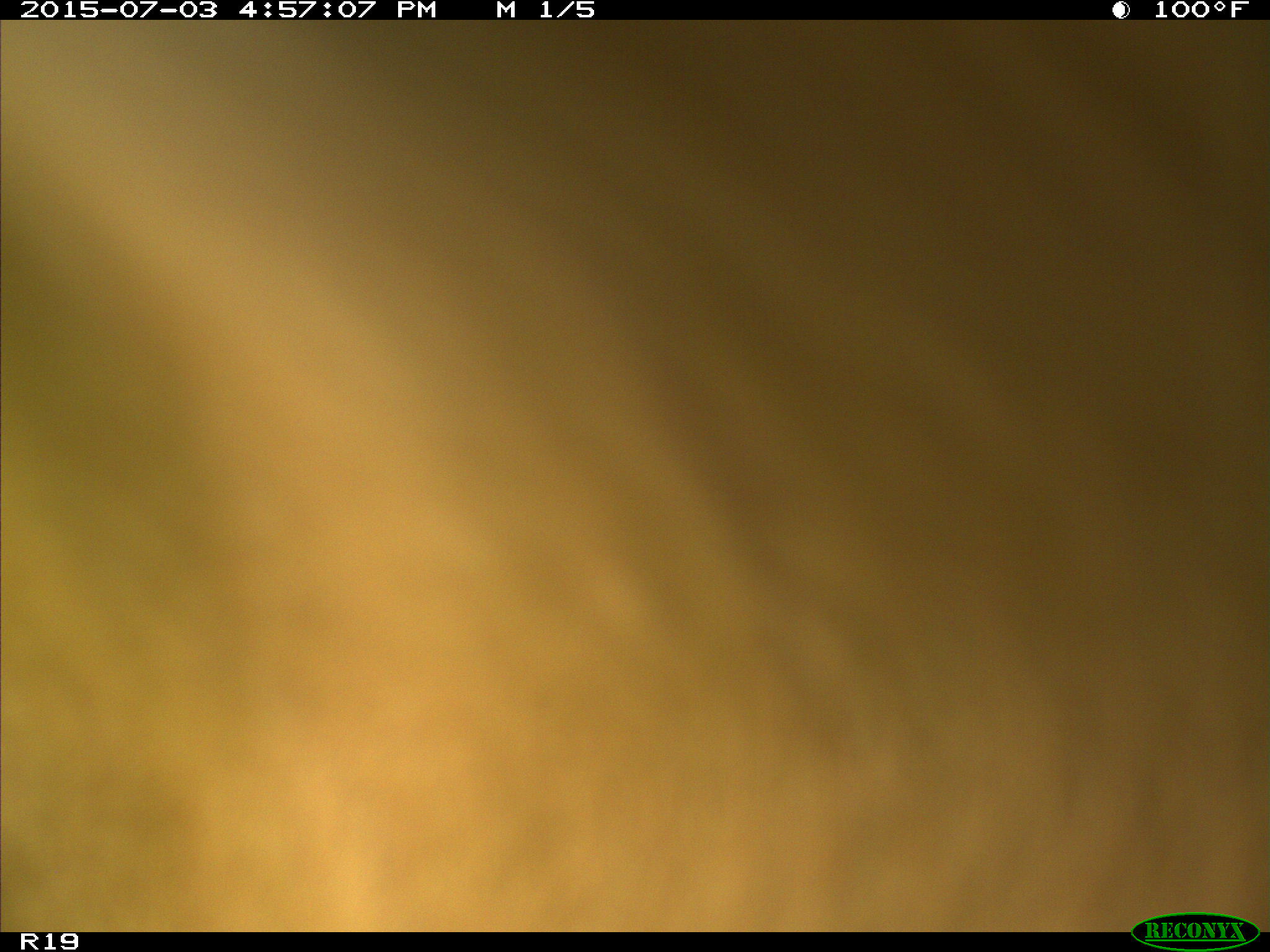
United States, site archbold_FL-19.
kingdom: Animalia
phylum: Chordata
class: Mammalia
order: Artiodactyla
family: Bovidae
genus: Bos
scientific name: Bos taurus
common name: domestic cow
Bos taurus (domestic cow).